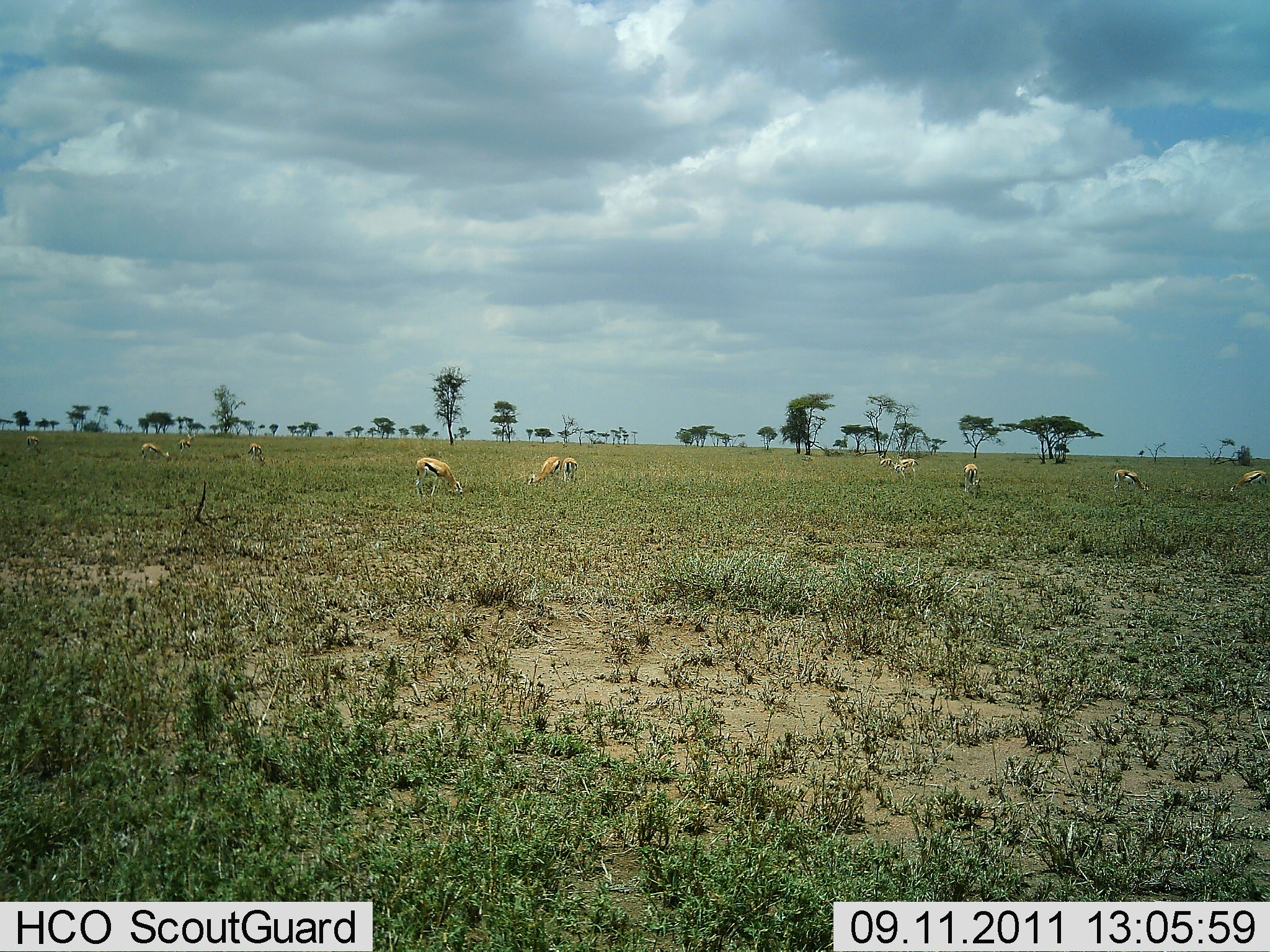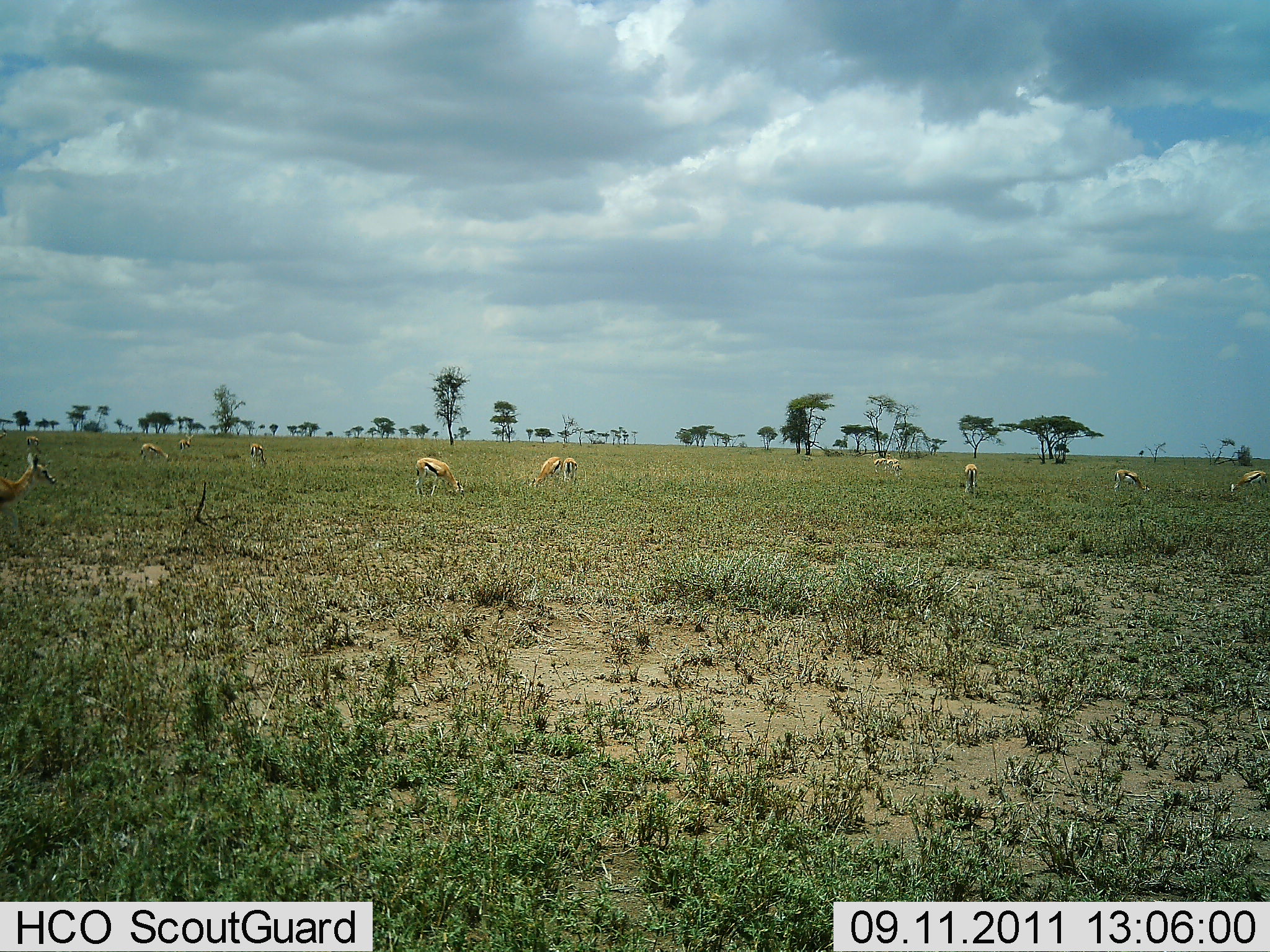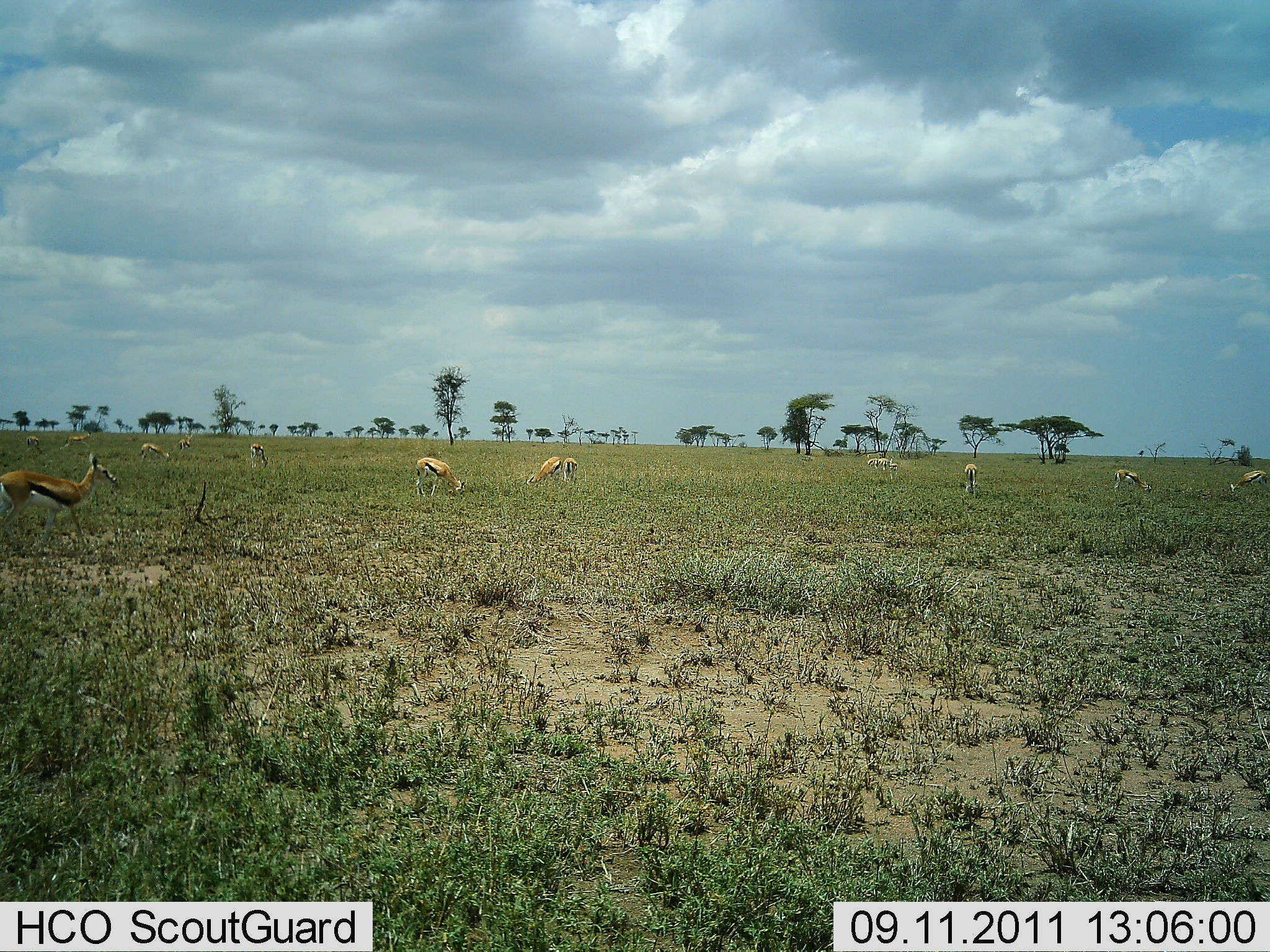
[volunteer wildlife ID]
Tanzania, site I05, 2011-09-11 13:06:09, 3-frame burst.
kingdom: Animalia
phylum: Chordata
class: Mammalia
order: Artiodactyla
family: Bovidae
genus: Eudorcas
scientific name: Eudorcas thomsonii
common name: thomson's gazelle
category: gazellethomsons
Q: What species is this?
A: Gazellethomsons (thomson's gazelle) (Eudorcas thomsonii).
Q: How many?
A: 11-50.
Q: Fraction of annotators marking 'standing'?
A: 39%.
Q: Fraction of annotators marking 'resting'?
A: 6%.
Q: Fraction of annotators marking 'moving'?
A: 33%.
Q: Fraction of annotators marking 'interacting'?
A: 0%.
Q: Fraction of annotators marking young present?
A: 0%.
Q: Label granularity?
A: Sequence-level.